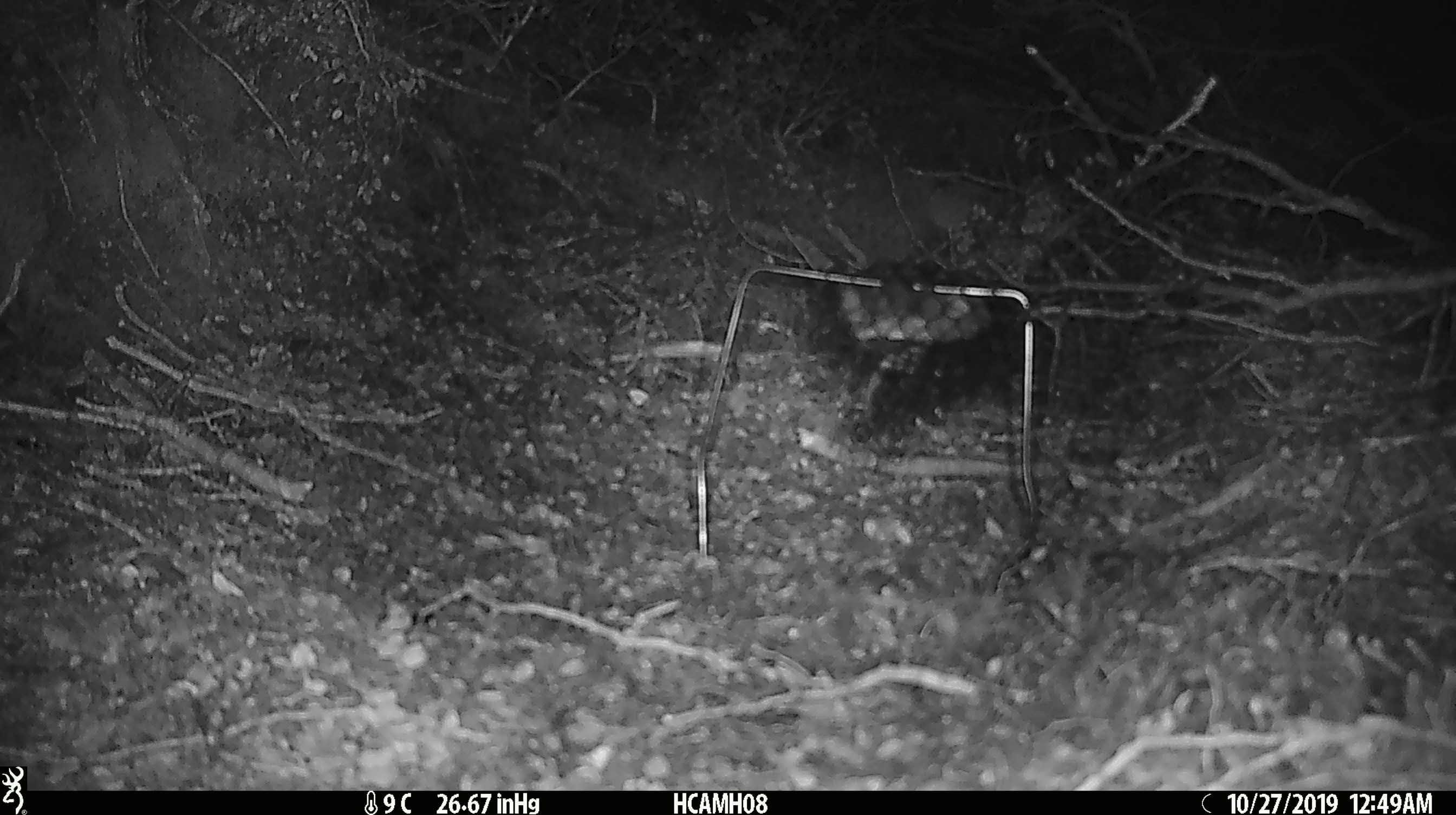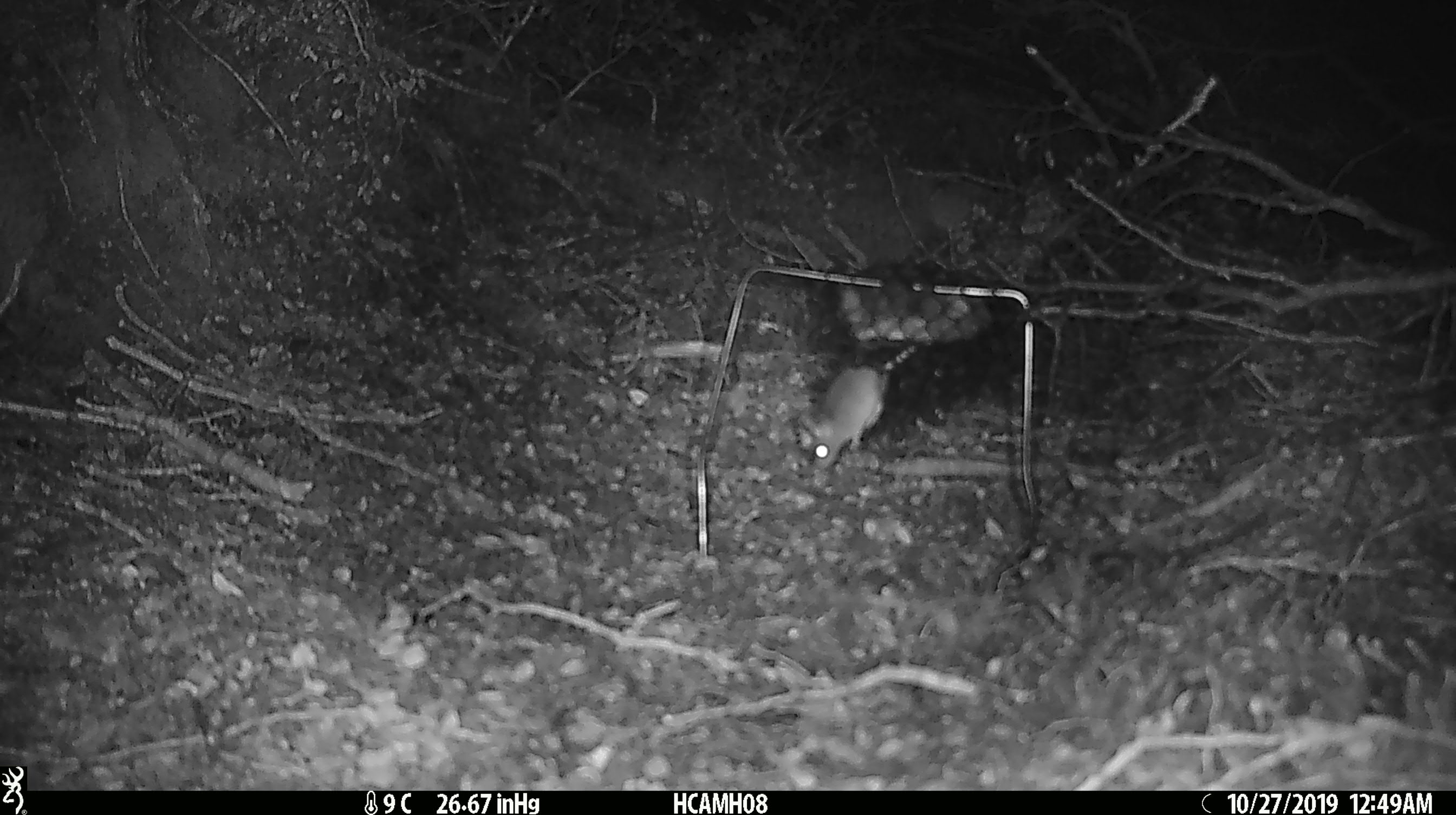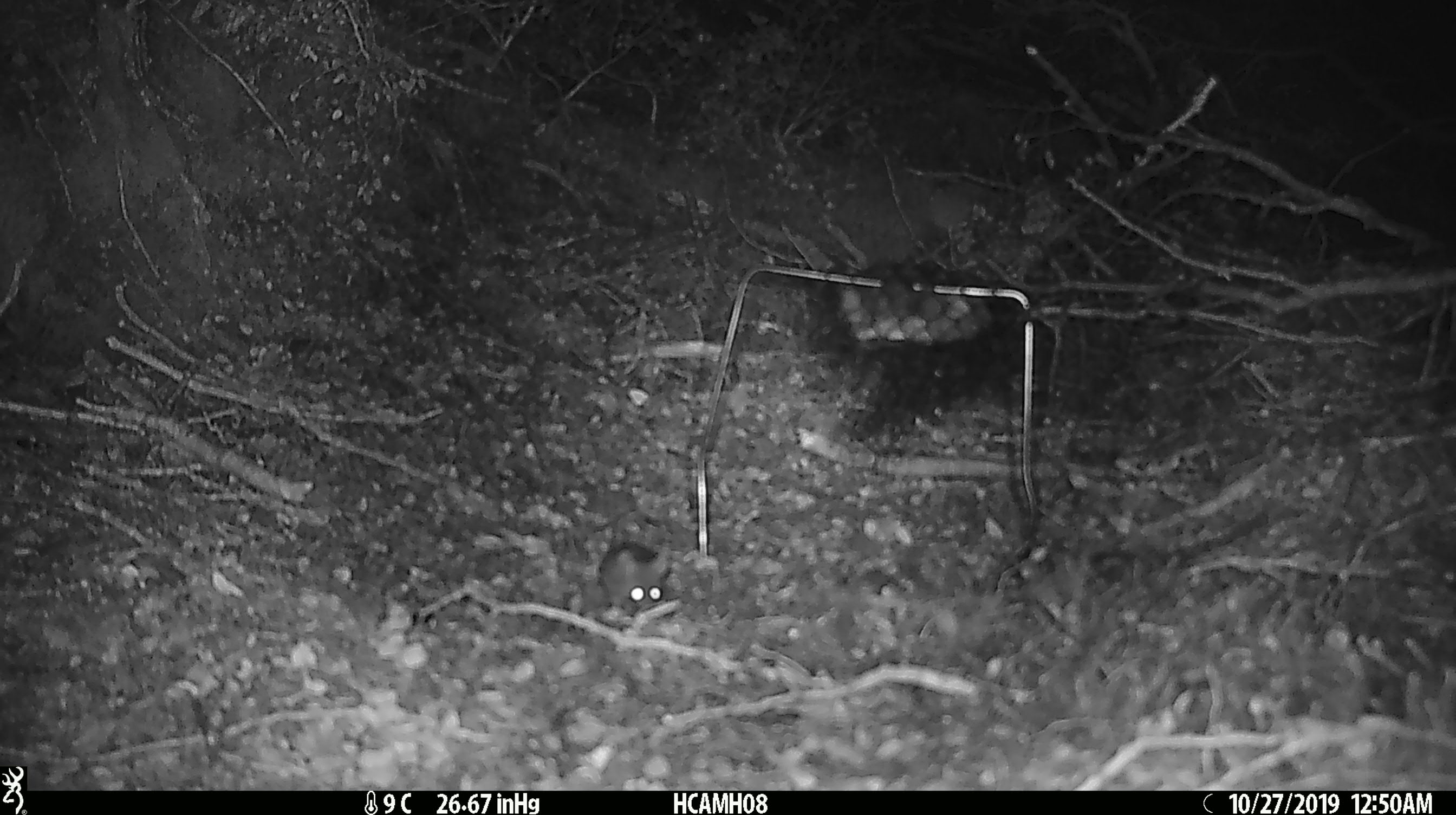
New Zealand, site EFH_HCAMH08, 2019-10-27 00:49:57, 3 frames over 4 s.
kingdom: Animalia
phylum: Chordata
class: Mammalia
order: Rodentia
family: Muridae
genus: Mus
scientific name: Mus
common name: mouse